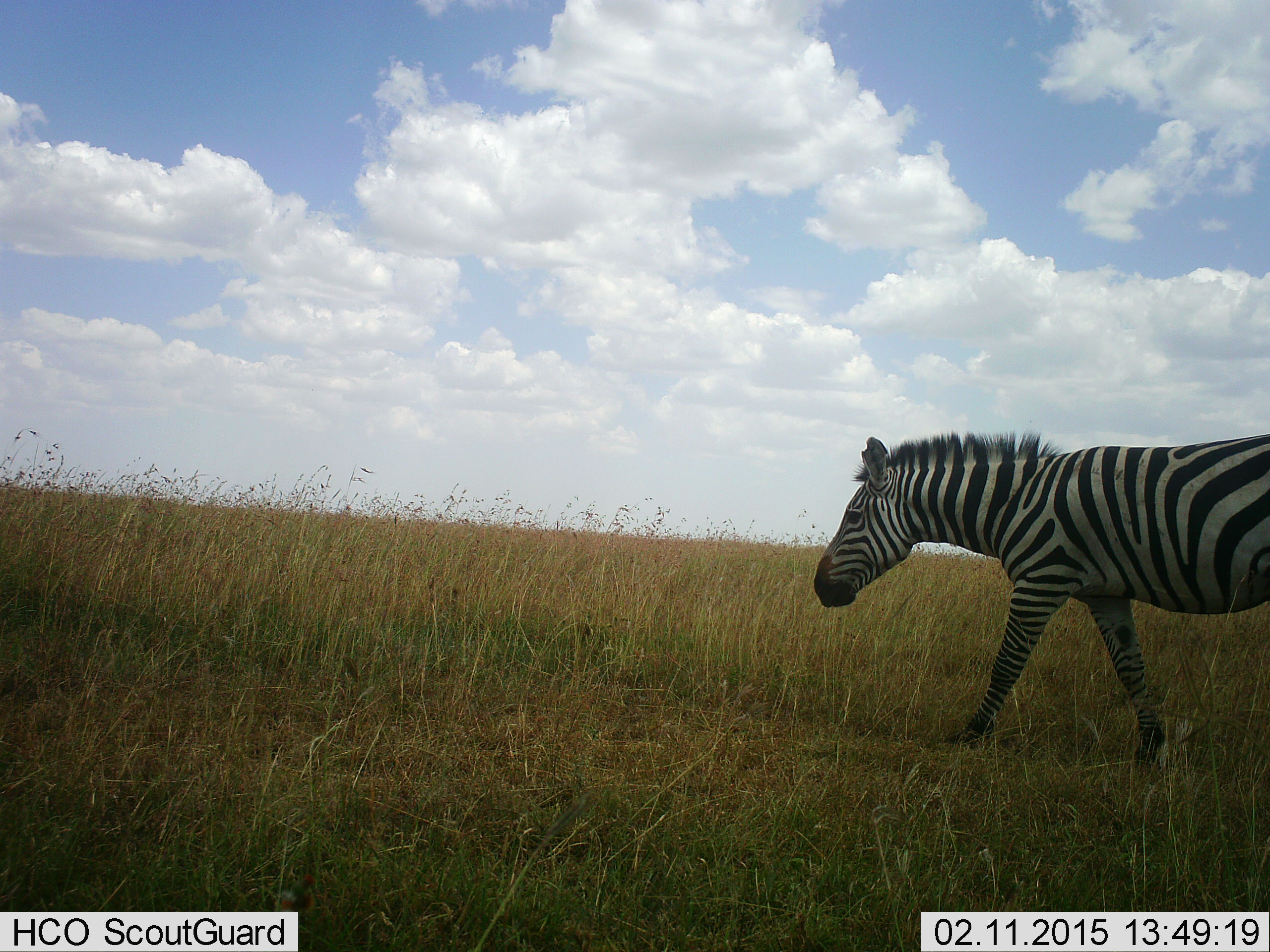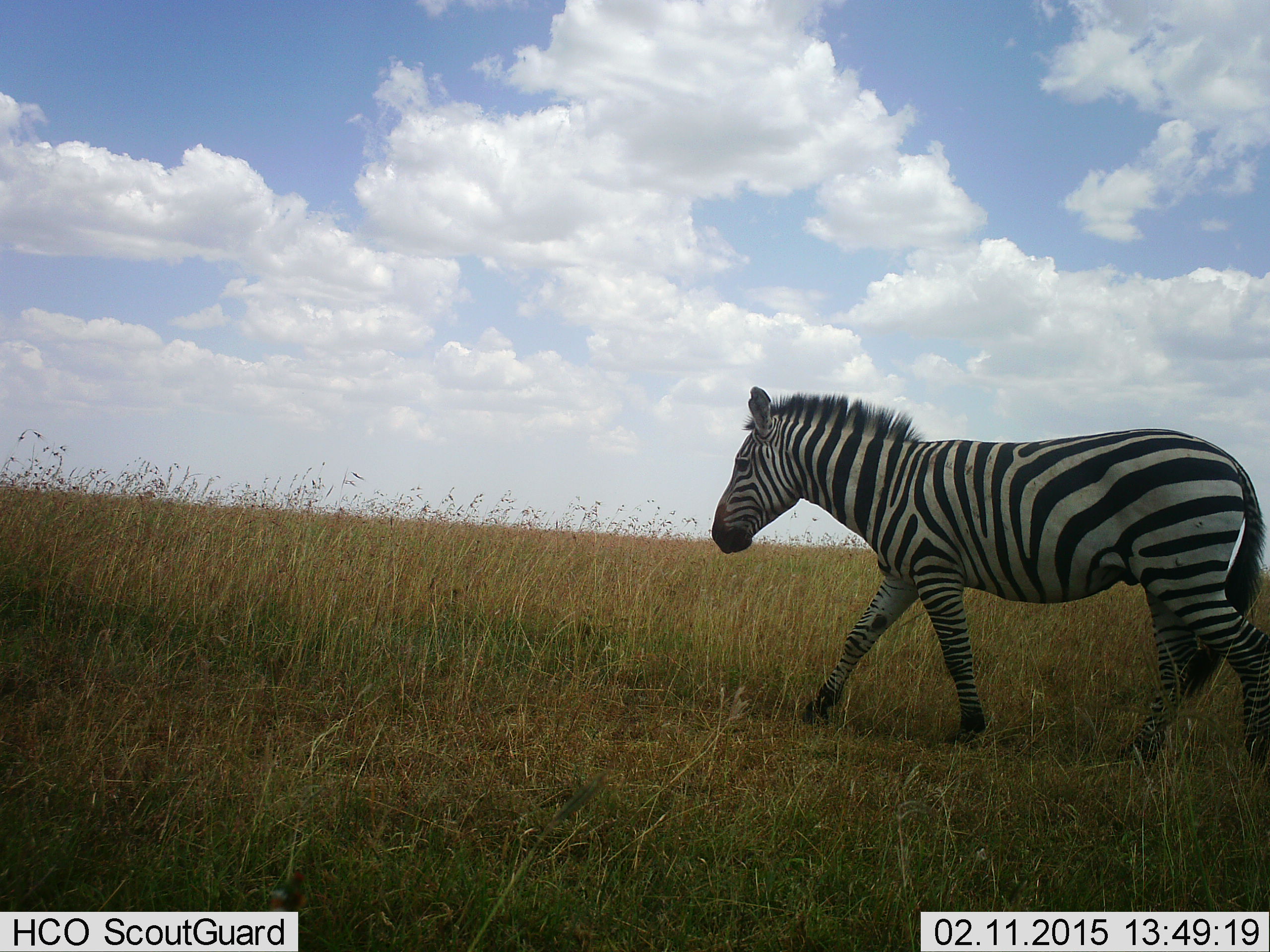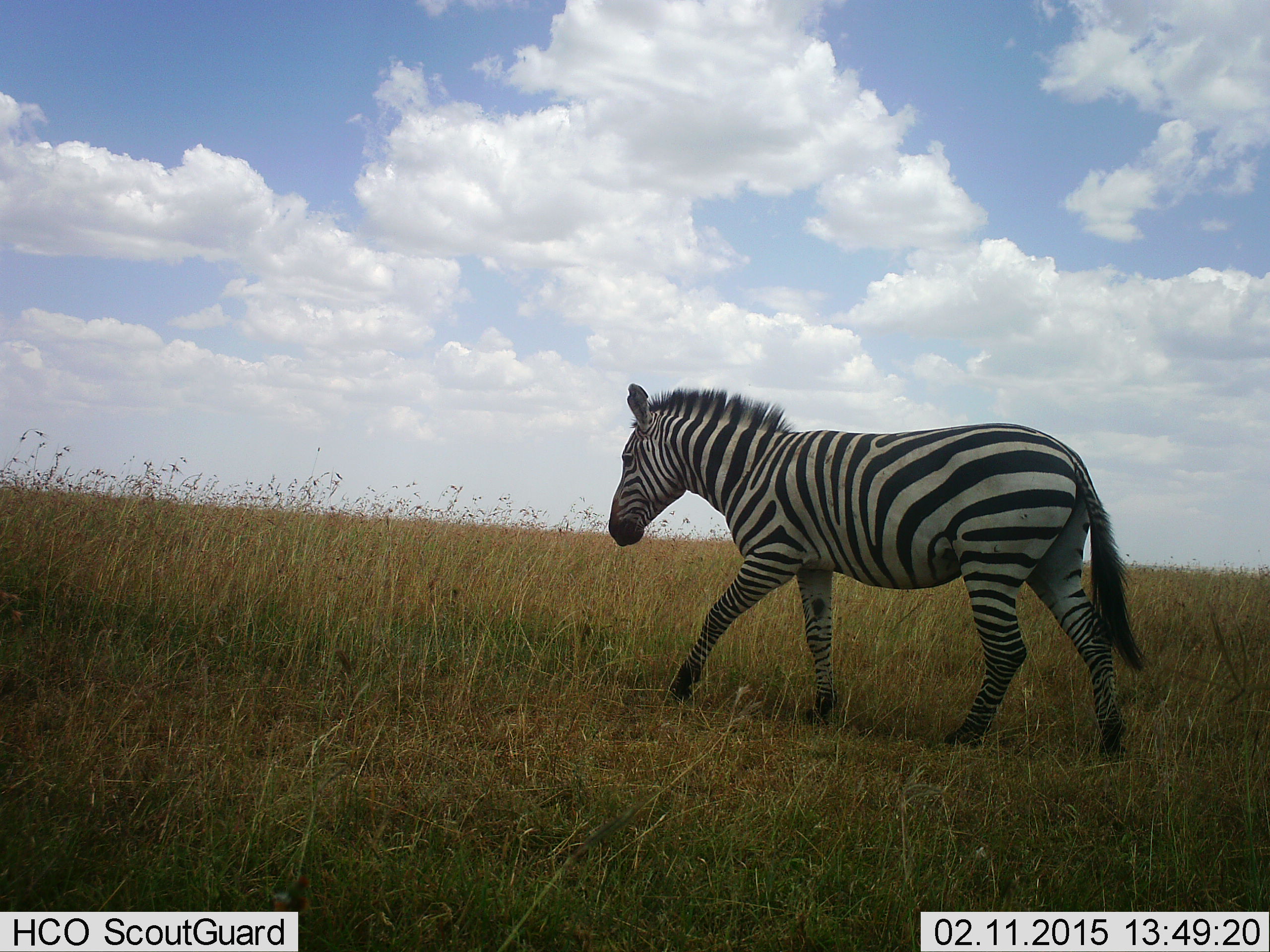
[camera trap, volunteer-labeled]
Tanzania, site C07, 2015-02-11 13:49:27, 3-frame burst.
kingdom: Animalia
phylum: Chordata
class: Mammalia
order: Perissodactyla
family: Equidae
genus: Equus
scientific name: Equus quagga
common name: plains zebra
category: zebra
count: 1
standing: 10%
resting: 0%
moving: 100%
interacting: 0%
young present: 0%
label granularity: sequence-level